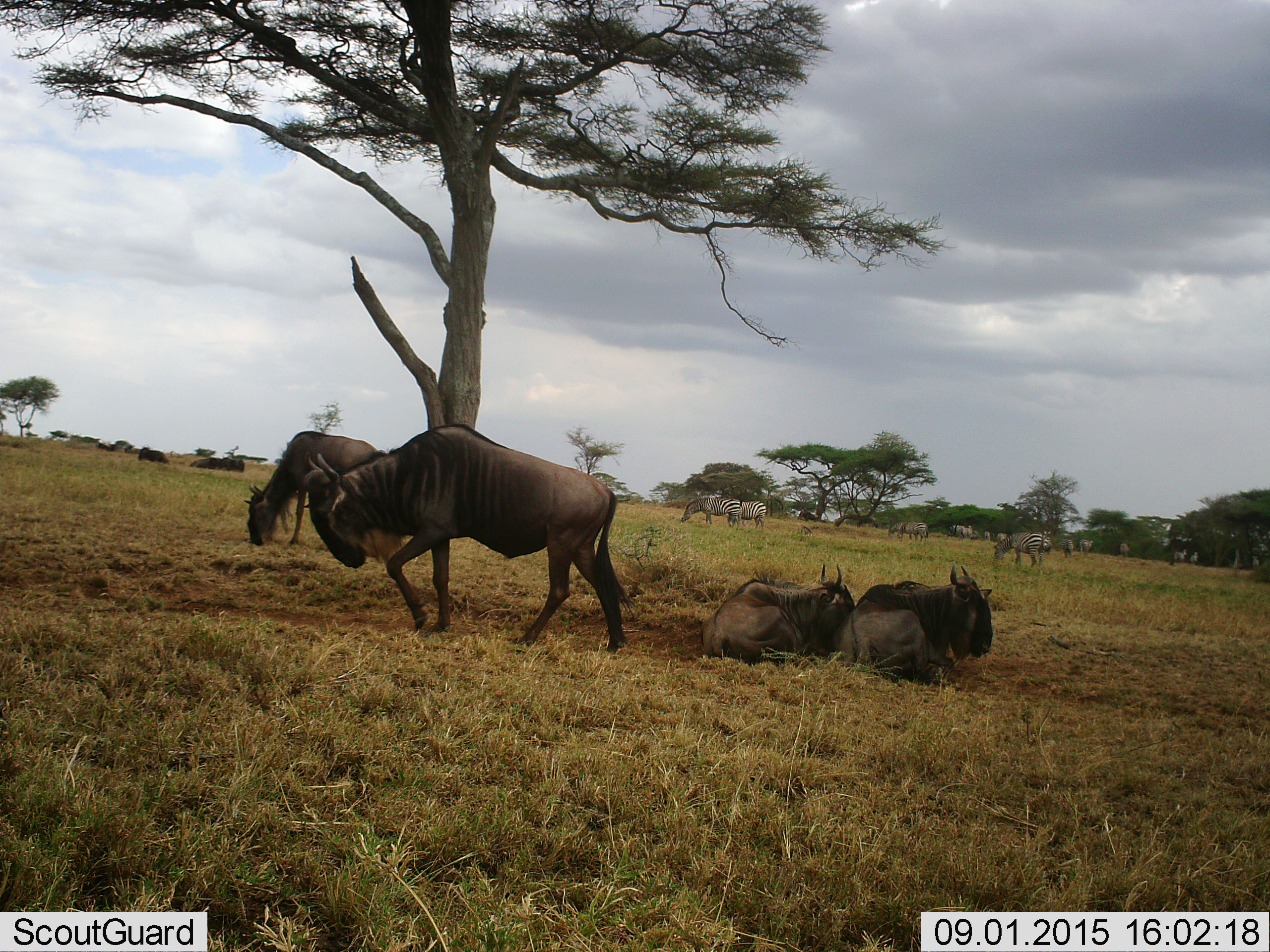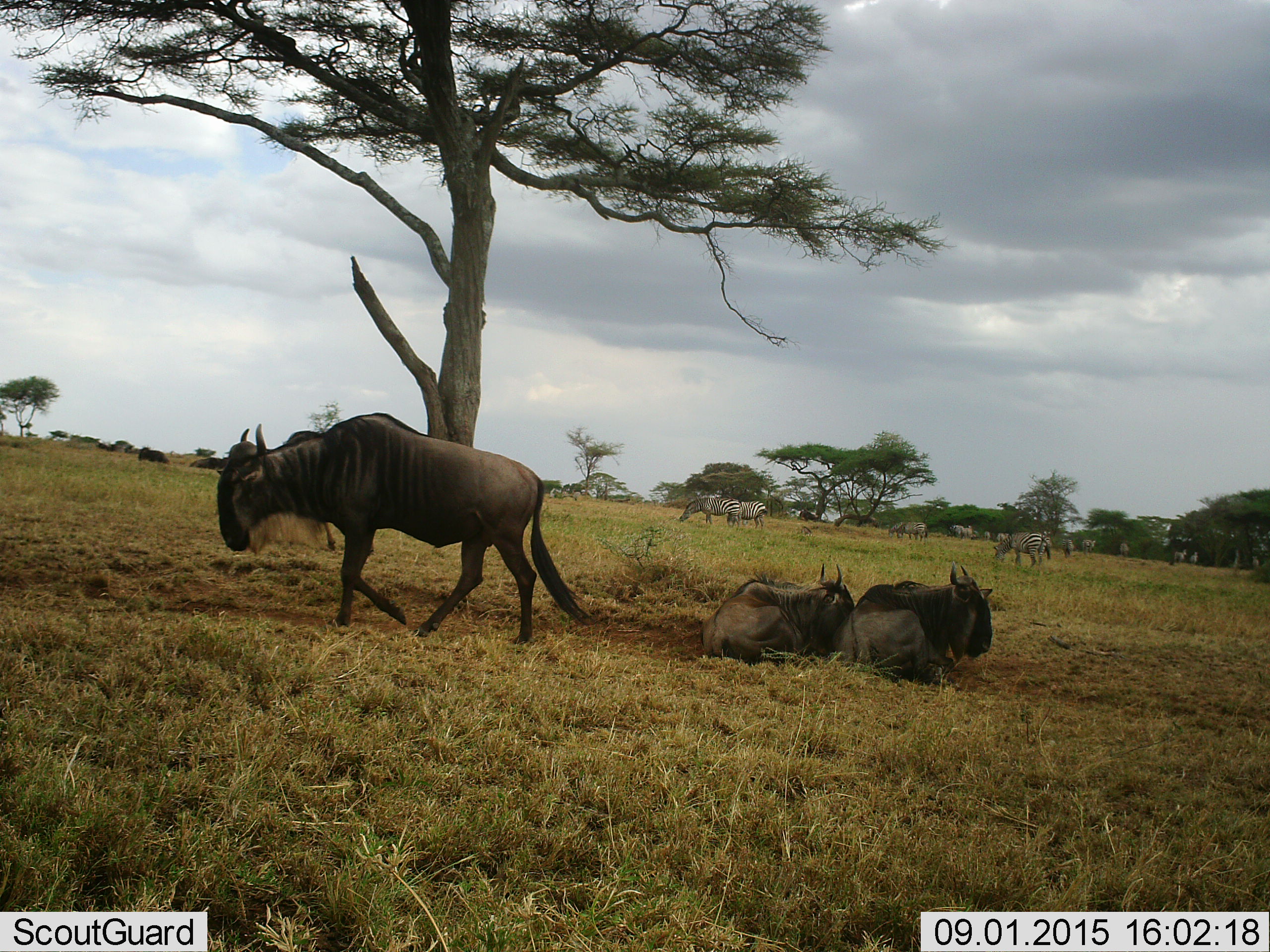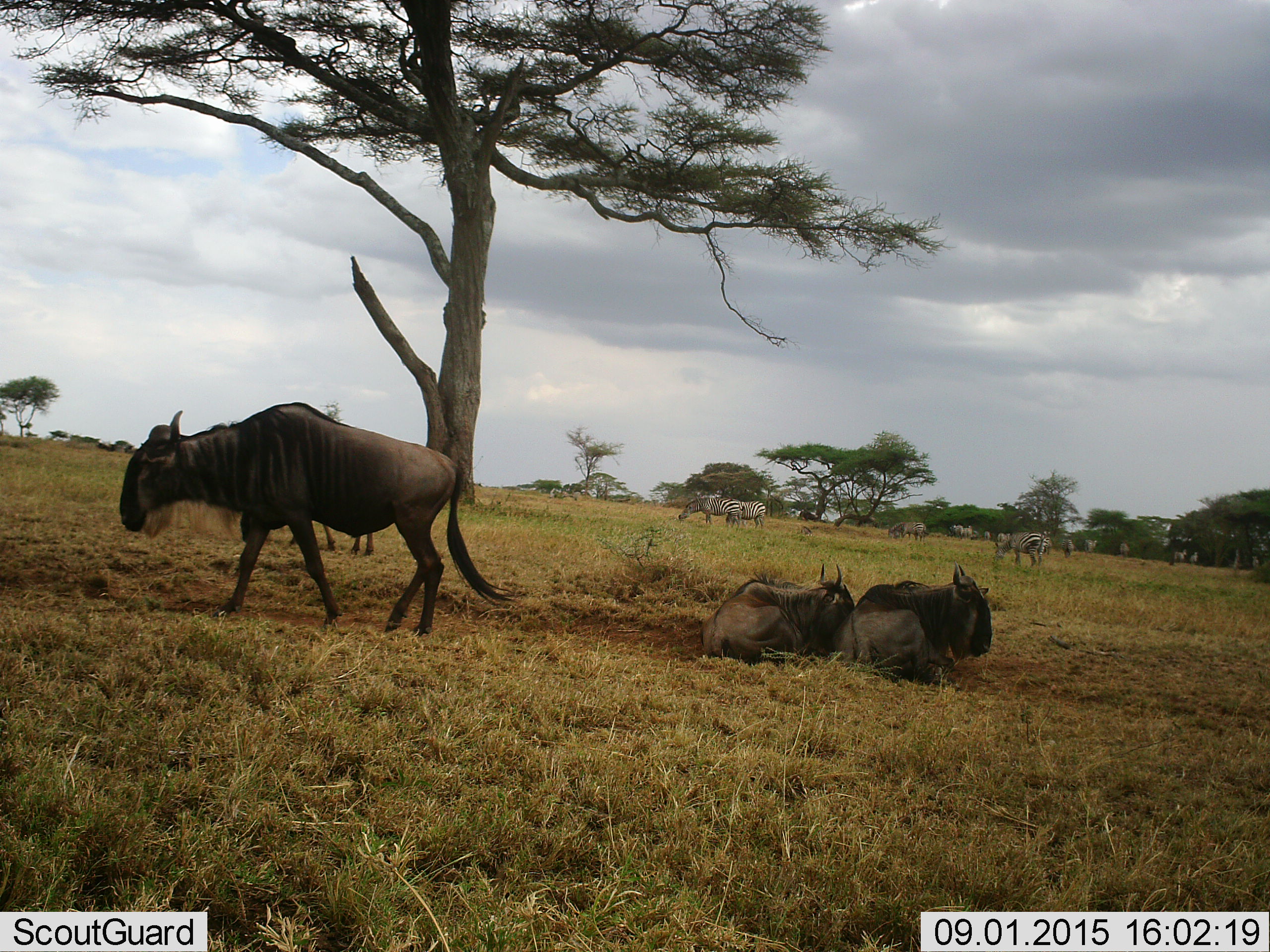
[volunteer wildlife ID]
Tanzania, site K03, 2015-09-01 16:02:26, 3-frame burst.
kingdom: Animalia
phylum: Chordata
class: Mammalia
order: Artiodactyla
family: Bovidae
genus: Connochaetes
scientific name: Connochaetes taurinus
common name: blue wildebeest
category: wildebeest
Wildebeest (blue wildebeest) (Connochaetes taurinus), count 6. Behavior (volunteer vote fractions): standing 50%, resting 100%, moving 67%, interacting 0%. Young present (vote fraction): 17%. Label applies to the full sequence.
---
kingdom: Animalia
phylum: Chordata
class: Mammalia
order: Perissodactyla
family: Equidae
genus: Equus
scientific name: Equus quagga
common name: plains zebra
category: zebra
Zebra (plains zebra) (Equus quagga), count 11-50. Behavior (volunteer vote fractions): standing 86%, resting 14%, moving 29%, interacting 0%. Young present (vote fraction): 29%. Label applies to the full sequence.